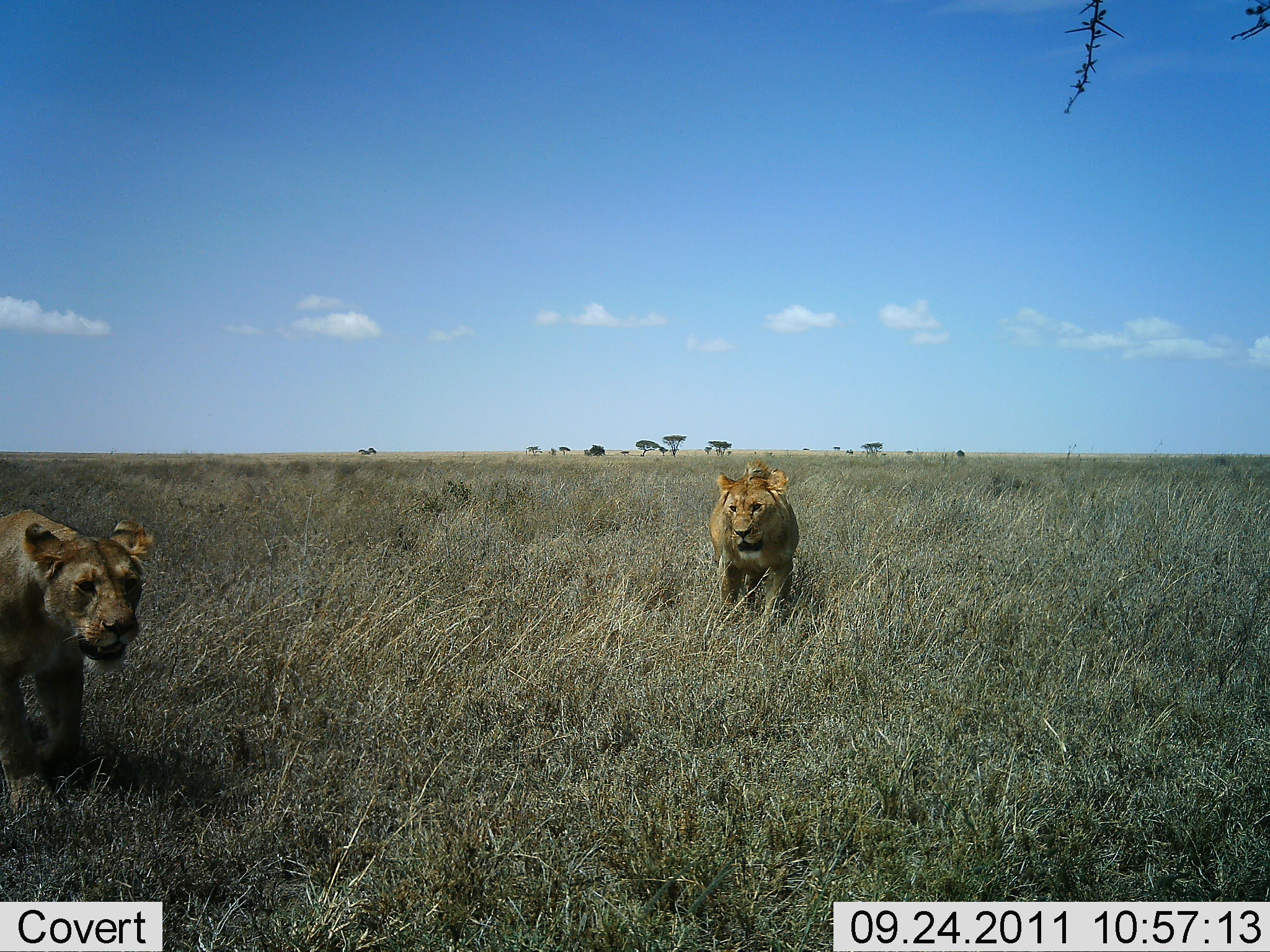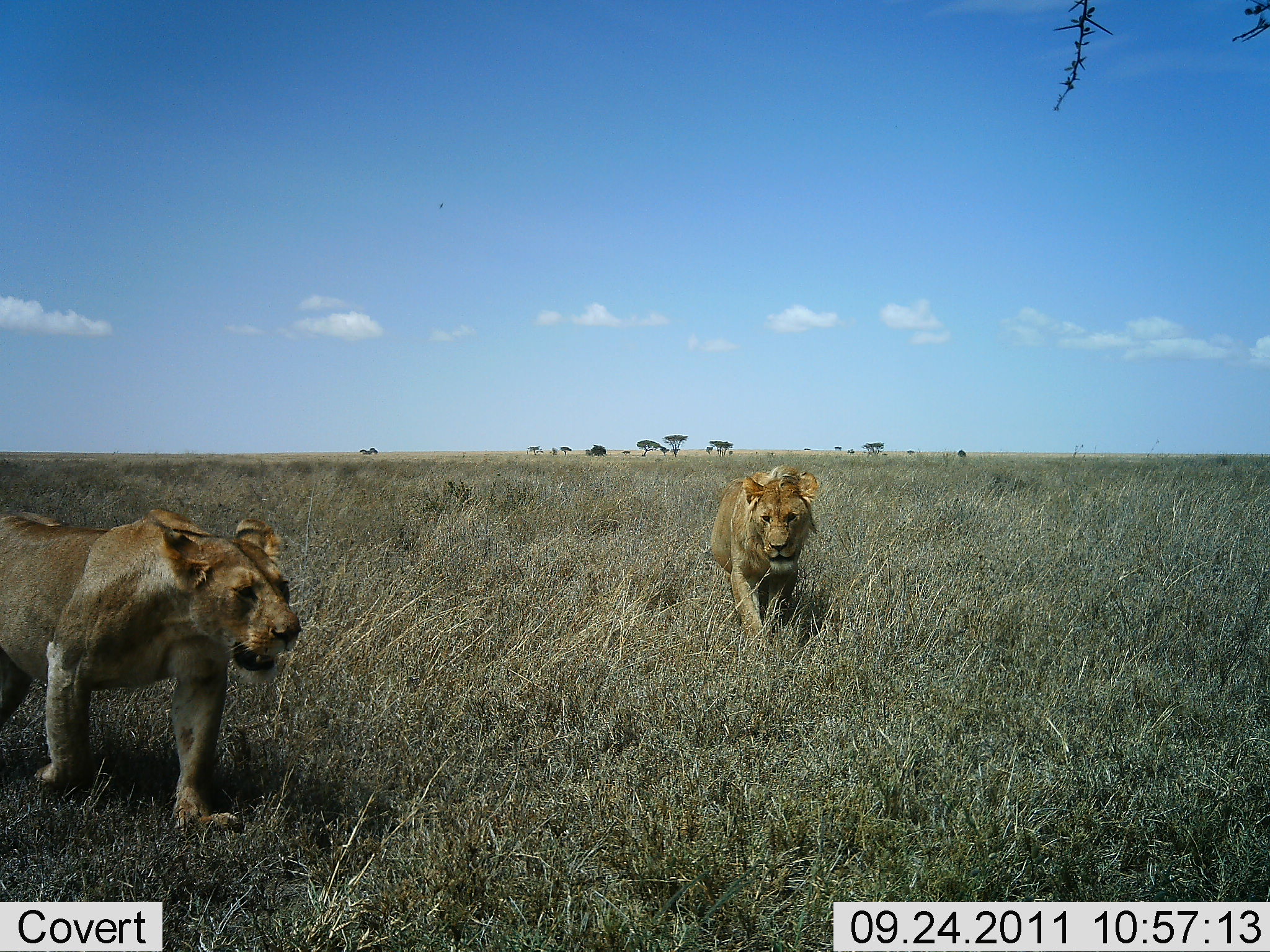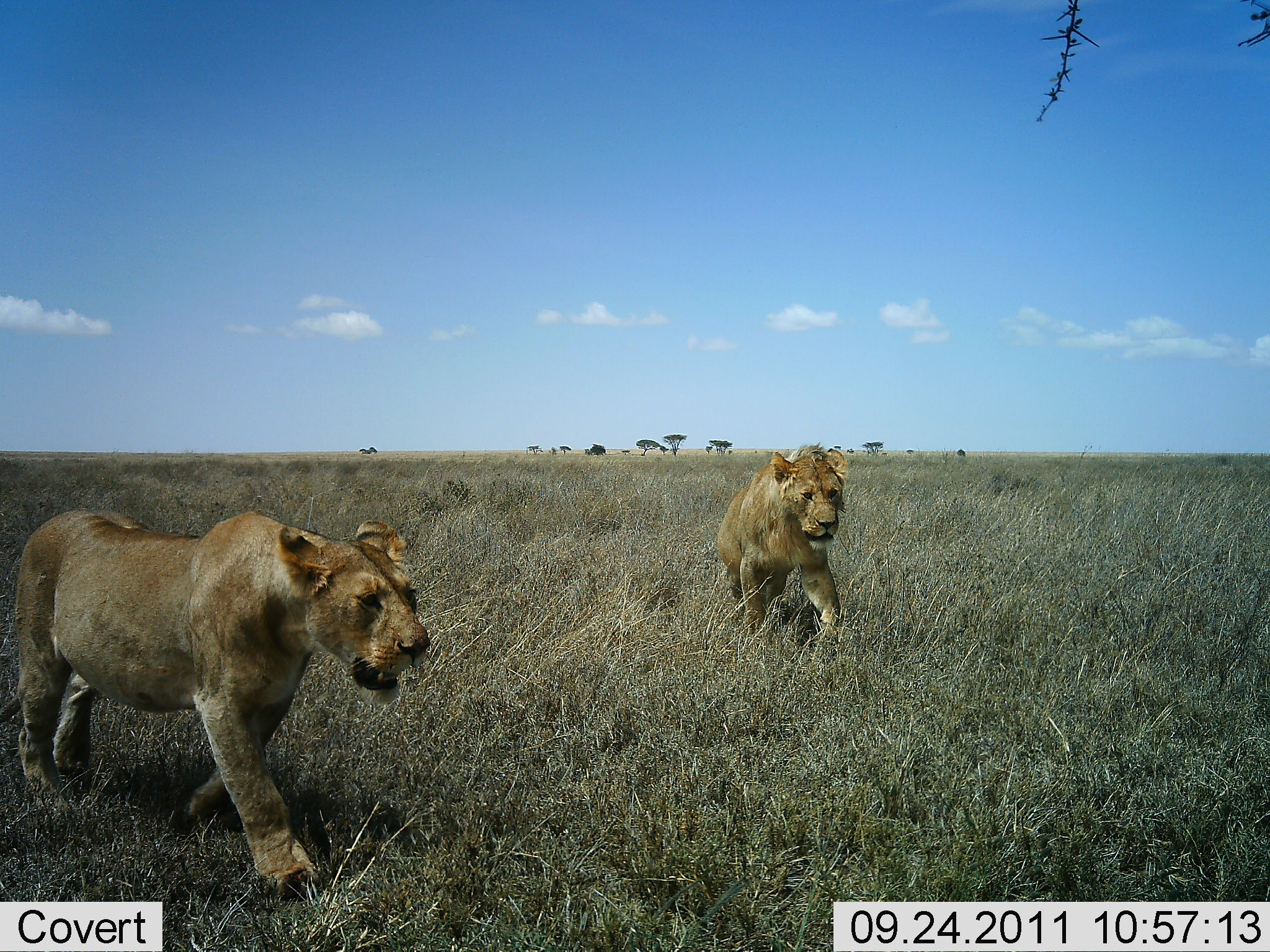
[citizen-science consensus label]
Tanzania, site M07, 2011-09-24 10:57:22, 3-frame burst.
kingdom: Animalia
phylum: Chordata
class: Mammalia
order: Carnivora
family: Felidae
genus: Panthera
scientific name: Panthera leo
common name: lion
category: lionfemale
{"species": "lionfemale (lion) (Panthera leo)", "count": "2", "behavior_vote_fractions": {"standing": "7%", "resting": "0%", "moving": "100%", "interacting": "0%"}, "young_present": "0%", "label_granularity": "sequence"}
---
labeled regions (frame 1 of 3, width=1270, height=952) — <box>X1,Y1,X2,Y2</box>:
animal: <box>0,509,159,816</box>; <box>709,459,800,630</box>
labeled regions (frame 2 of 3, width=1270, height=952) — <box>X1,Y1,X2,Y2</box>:
animal: <box>0,507,303,835</box>; <box>709,463,820,649</box>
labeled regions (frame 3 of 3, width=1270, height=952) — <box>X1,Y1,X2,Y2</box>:
animal: <box>0,508,432,902</box>; <box>715,442,850,639</box>